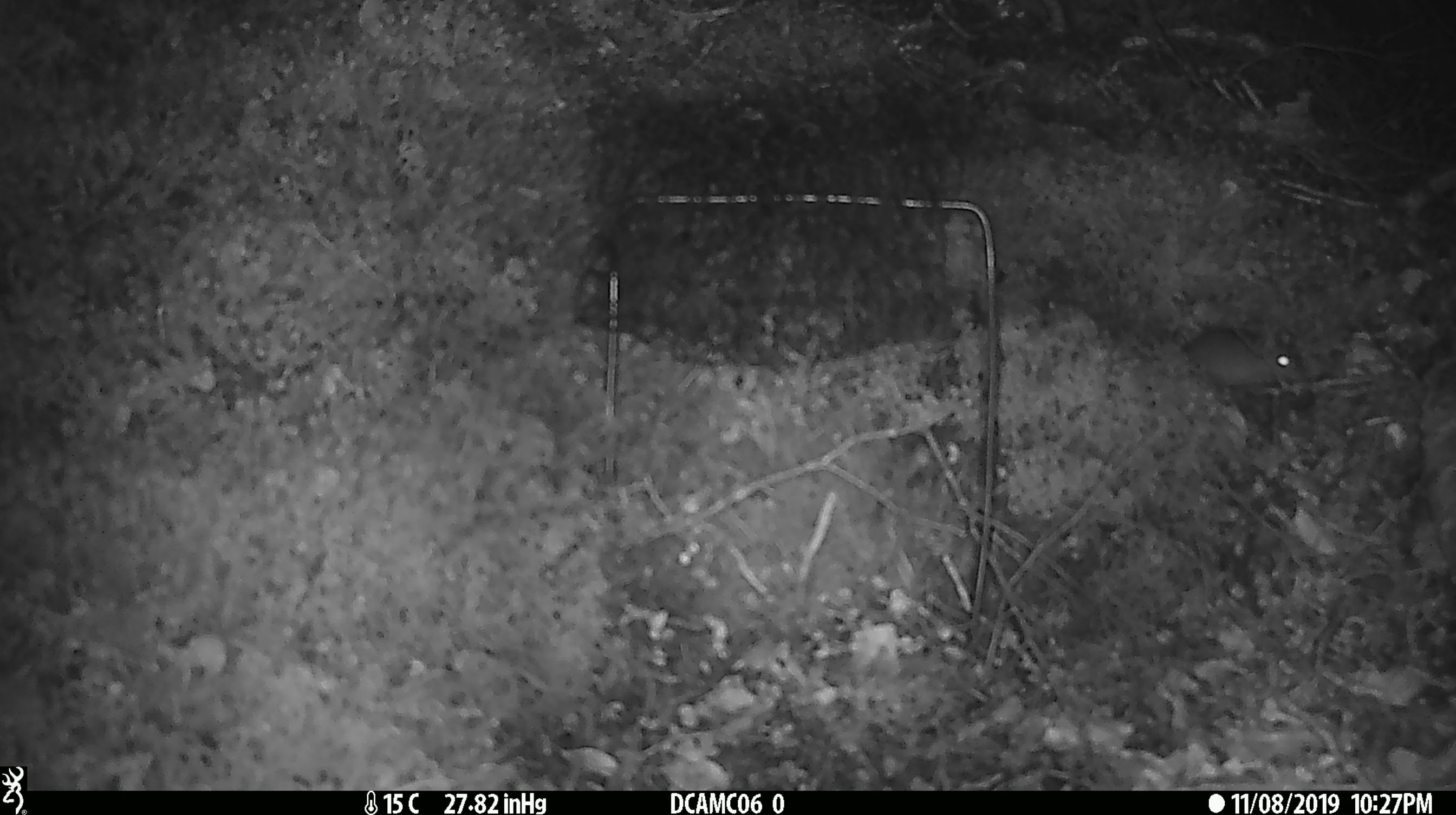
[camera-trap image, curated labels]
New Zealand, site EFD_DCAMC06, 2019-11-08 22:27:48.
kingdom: Animalia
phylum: Chordata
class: Mammalia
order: Rodentia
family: Muridae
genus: Mus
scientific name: Mus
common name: mouse